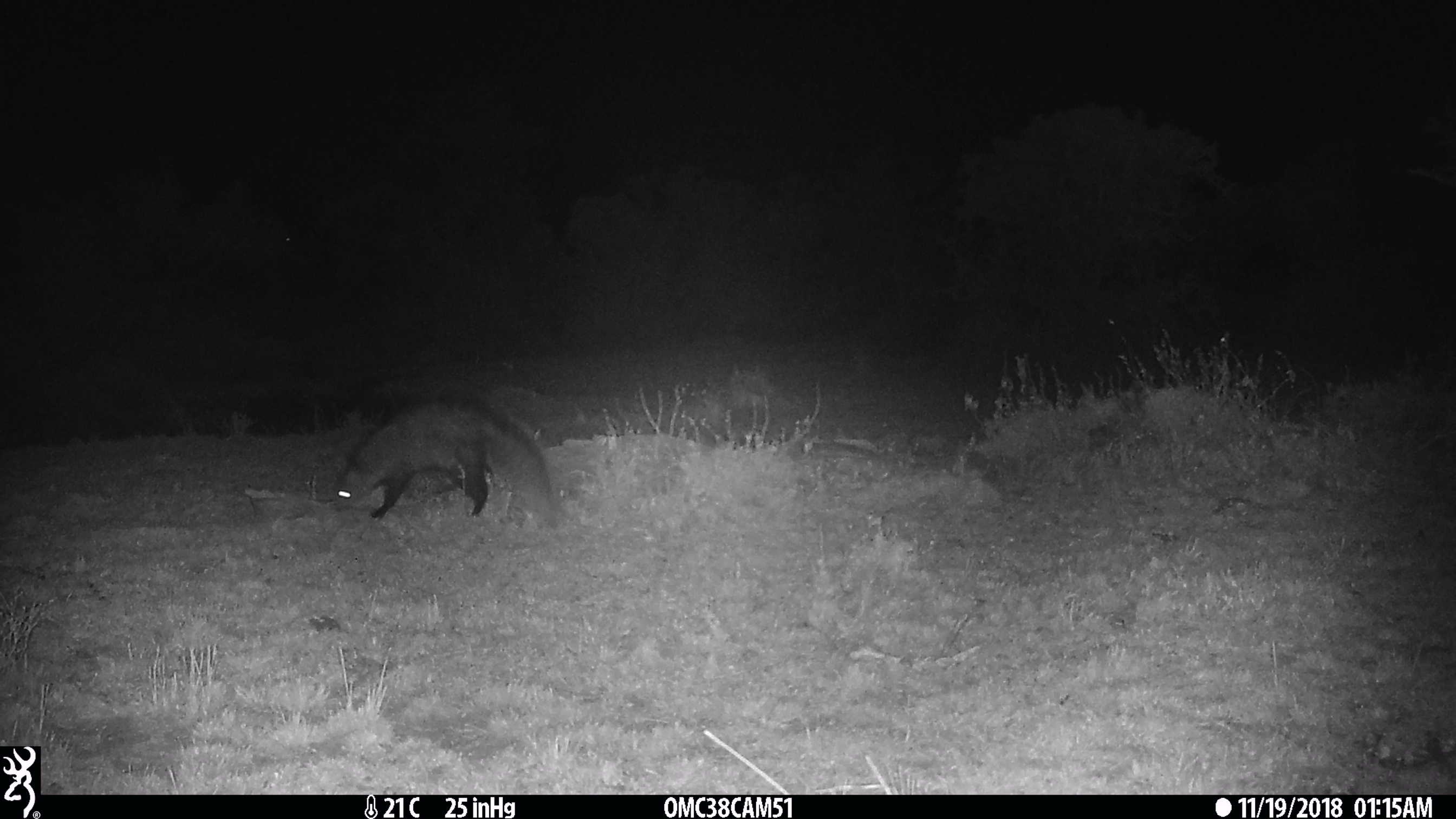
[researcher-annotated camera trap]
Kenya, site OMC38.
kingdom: Animalia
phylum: Chordata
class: Mammalia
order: Carnivora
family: Herpestidae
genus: Ichneumia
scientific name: Ichneumia albicauda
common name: white-tailed mongoose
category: mongoose white tailed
Mongoose white tailed (white-tailed mongoose) (Ichneumia albicauda).